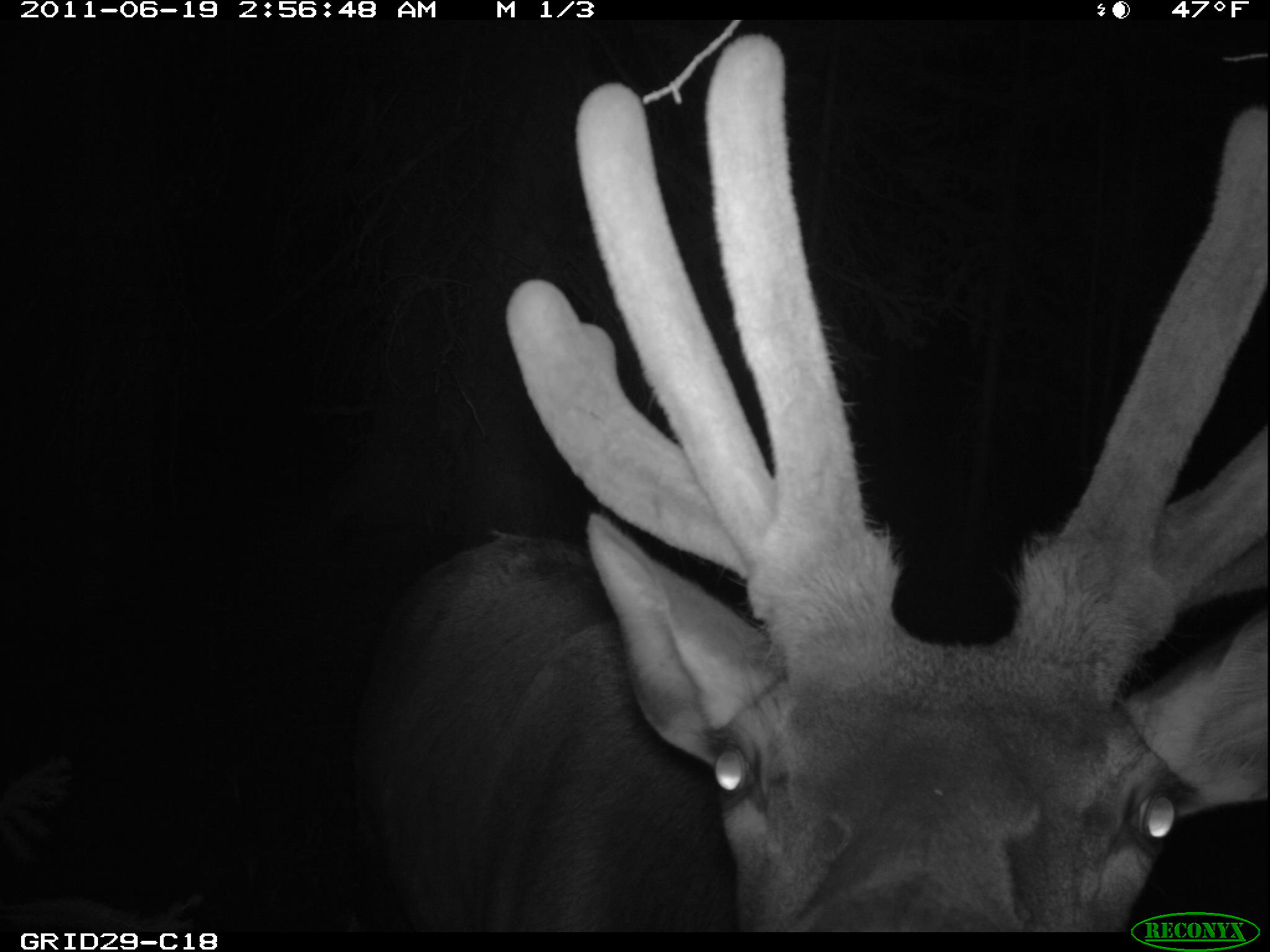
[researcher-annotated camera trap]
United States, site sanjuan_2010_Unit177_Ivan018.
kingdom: Animalia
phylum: Chordata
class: Mammalia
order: Artiodactyla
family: Cervidae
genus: Cervus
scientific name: Cervus elaphus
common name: red deer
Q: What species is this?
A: Cervus elaphus (red deer).